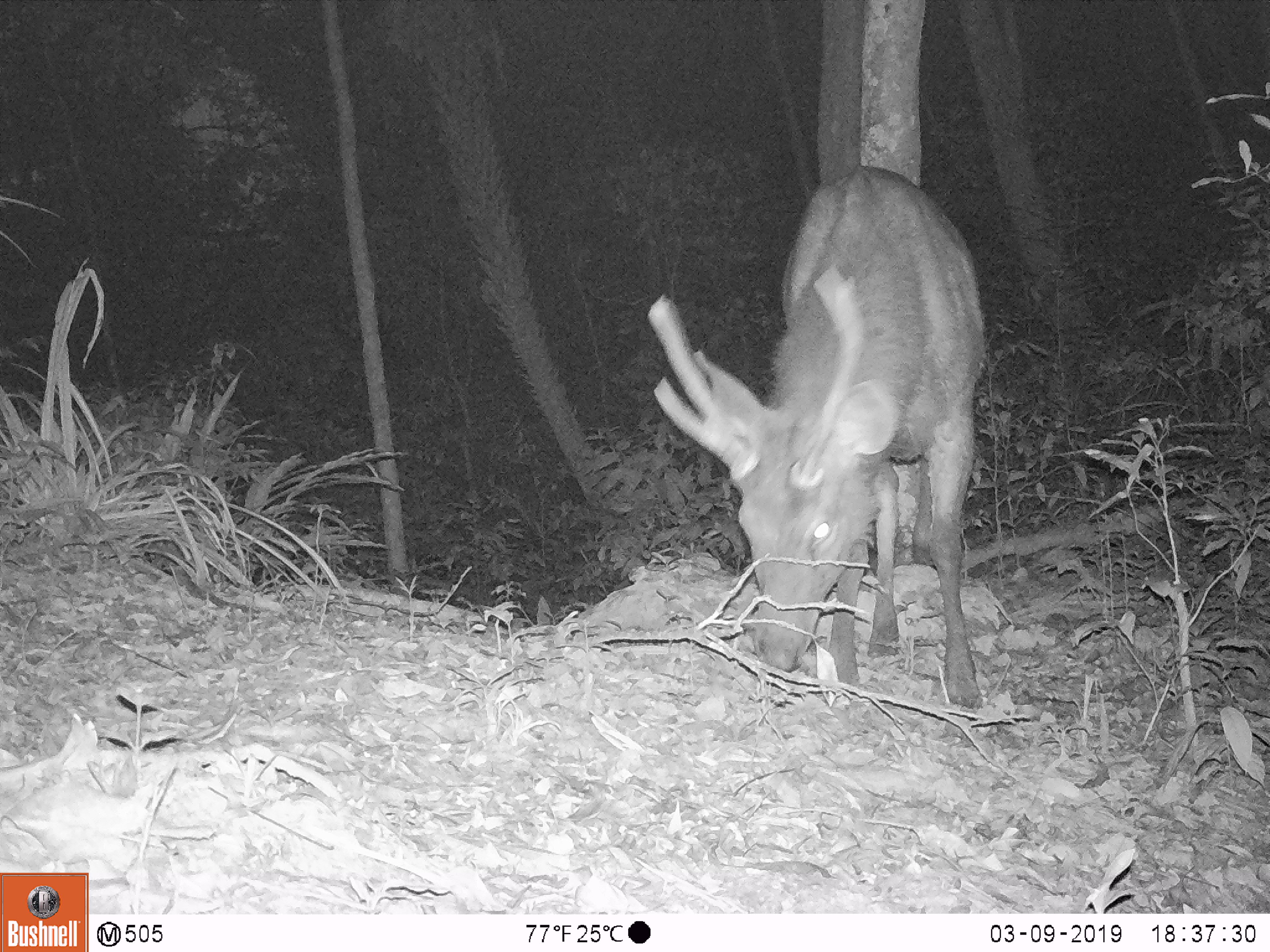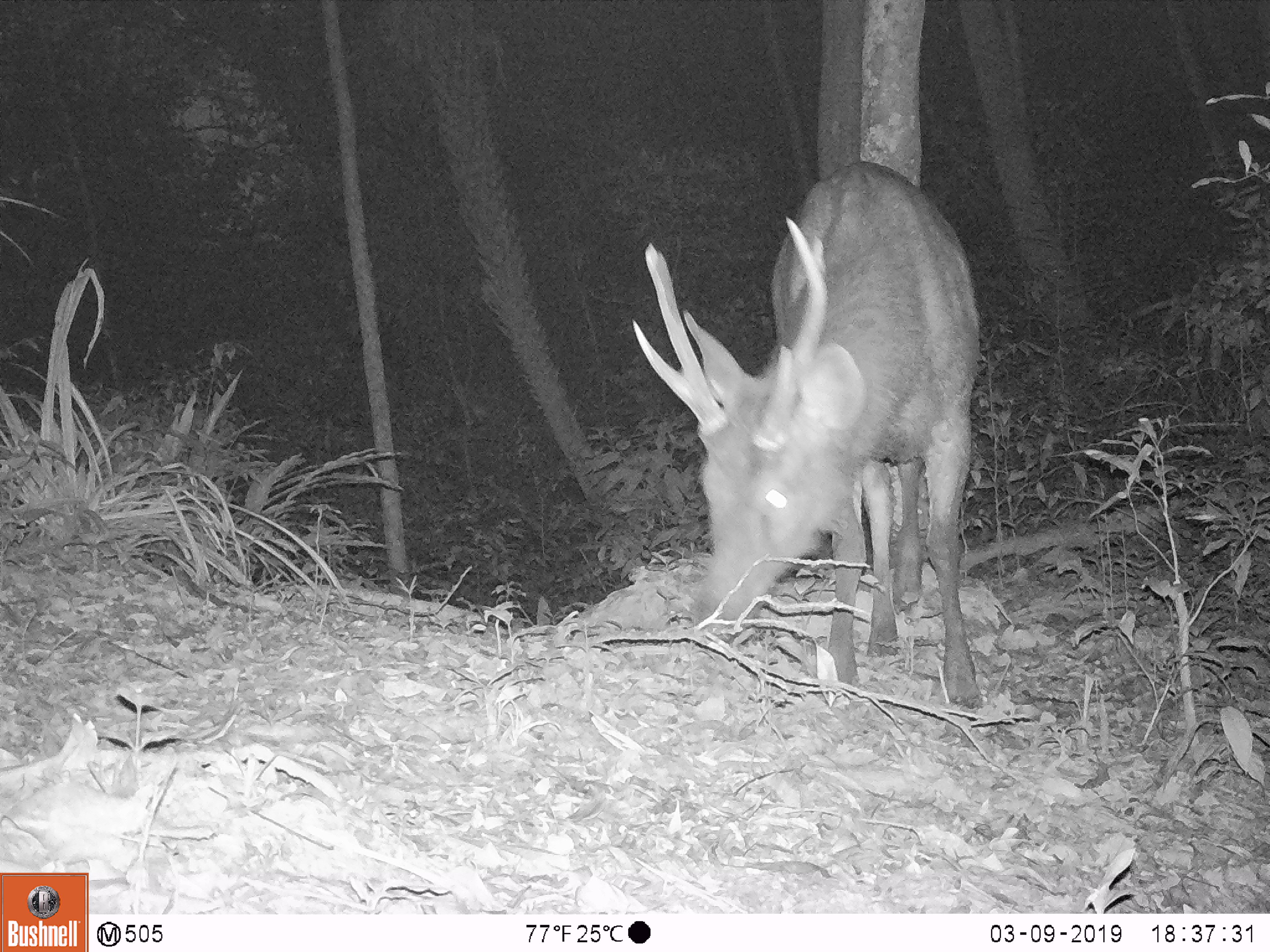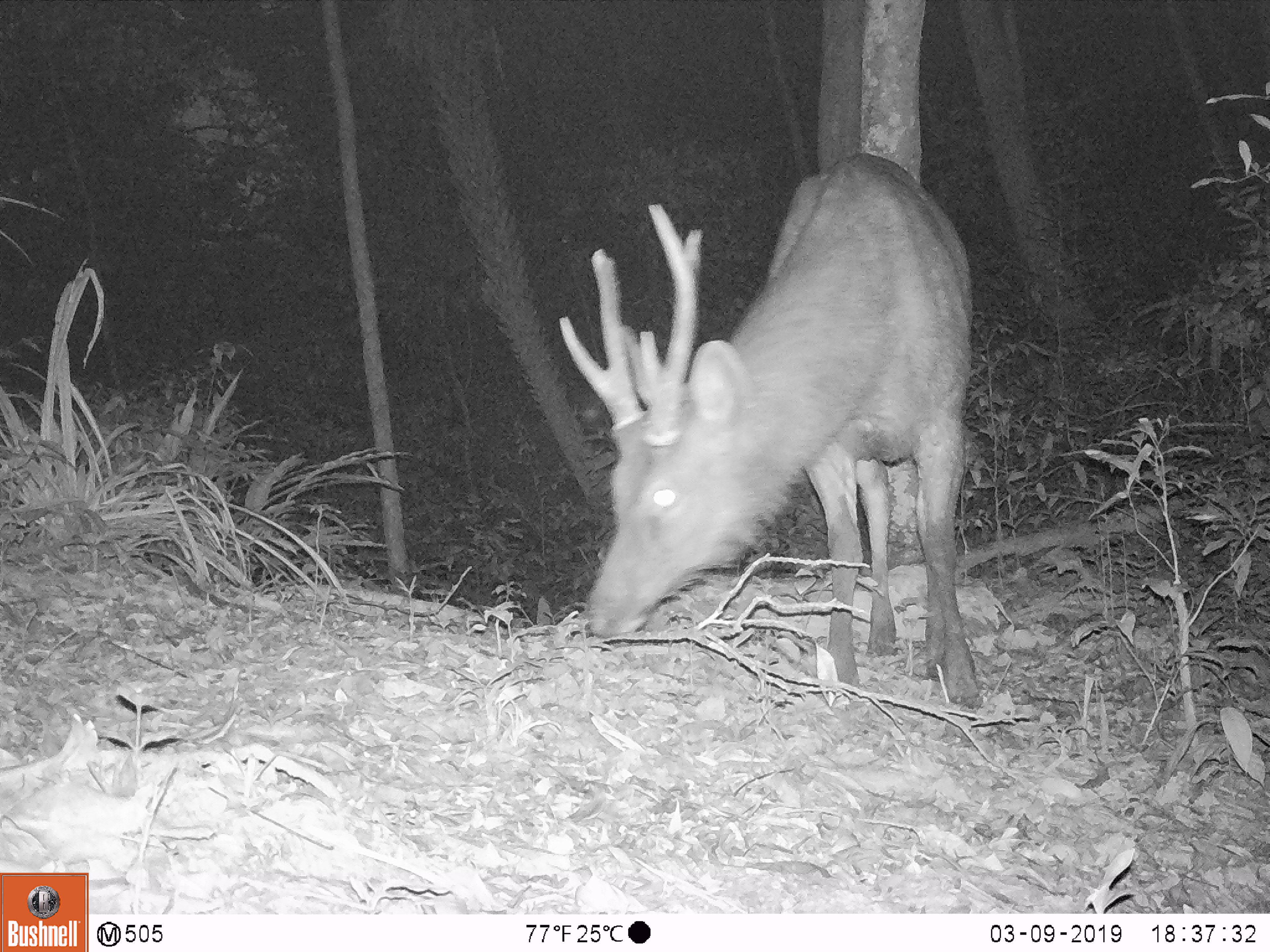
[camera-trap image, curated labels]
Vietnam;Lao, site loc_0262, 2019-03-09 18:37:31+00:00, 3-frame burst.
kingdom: Animalia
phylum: Chordata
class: Mammalia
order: Artiodactyla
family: Cervidae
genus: Rusa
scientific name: Rusa unicolor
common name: sambar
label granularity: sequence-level